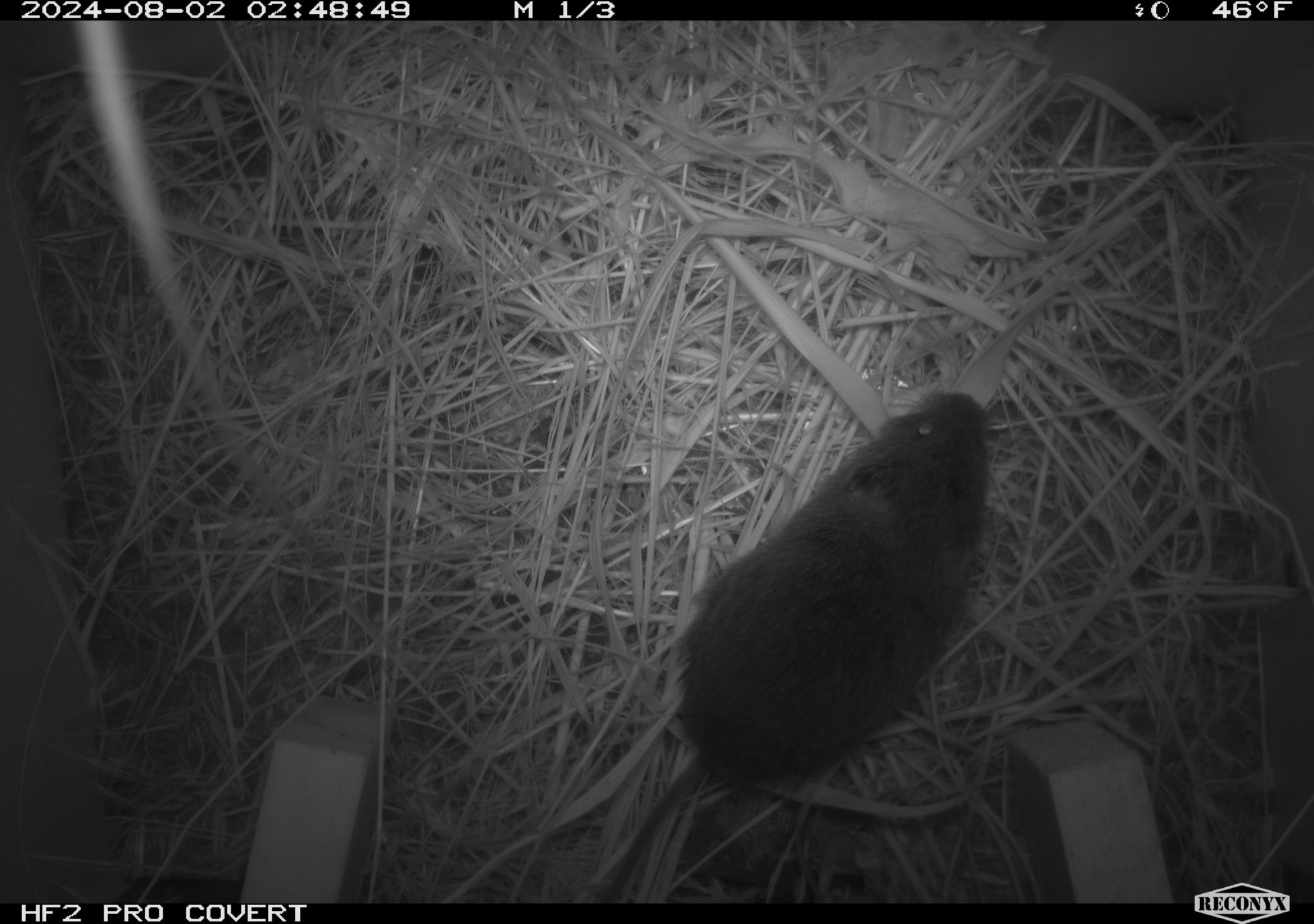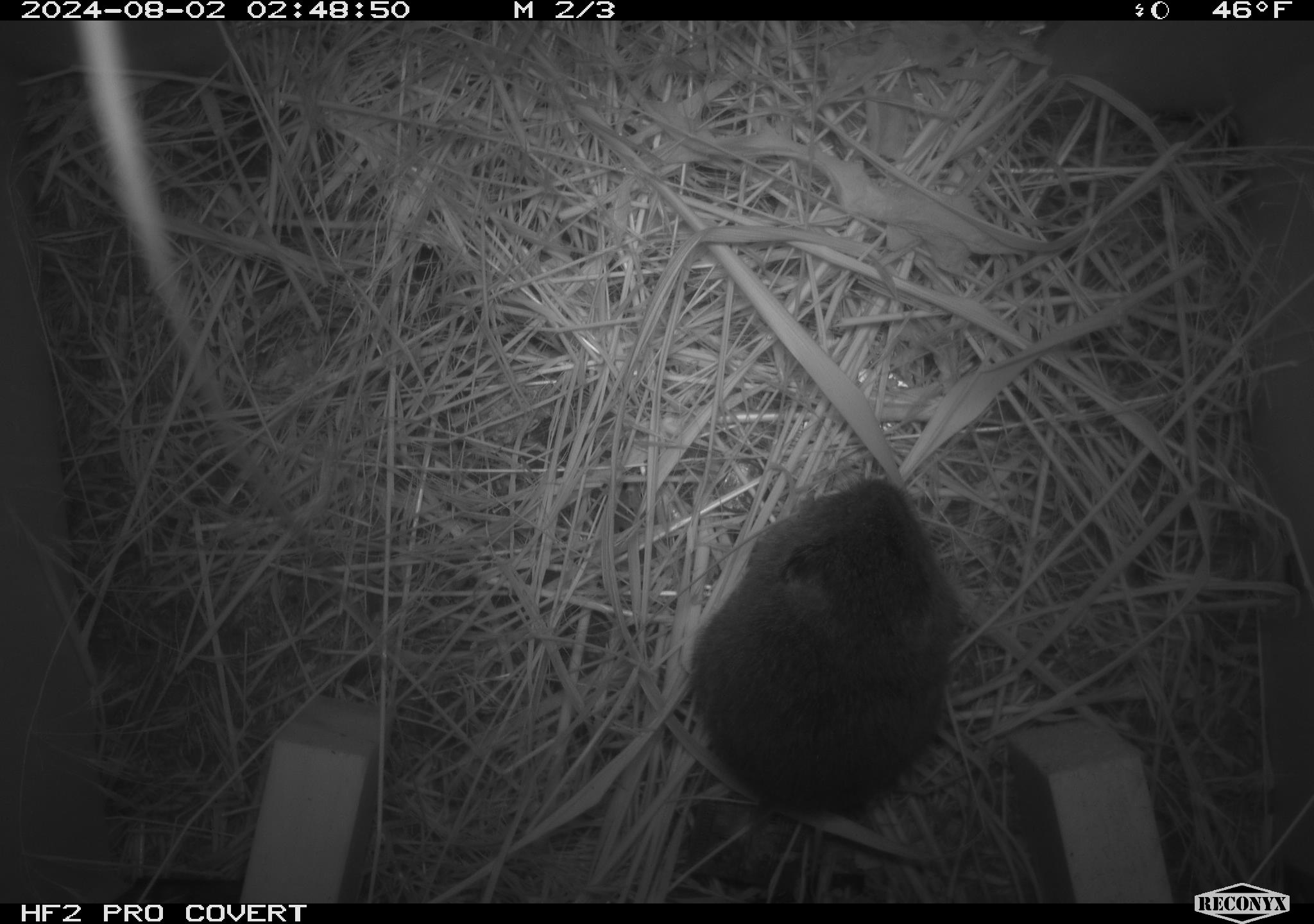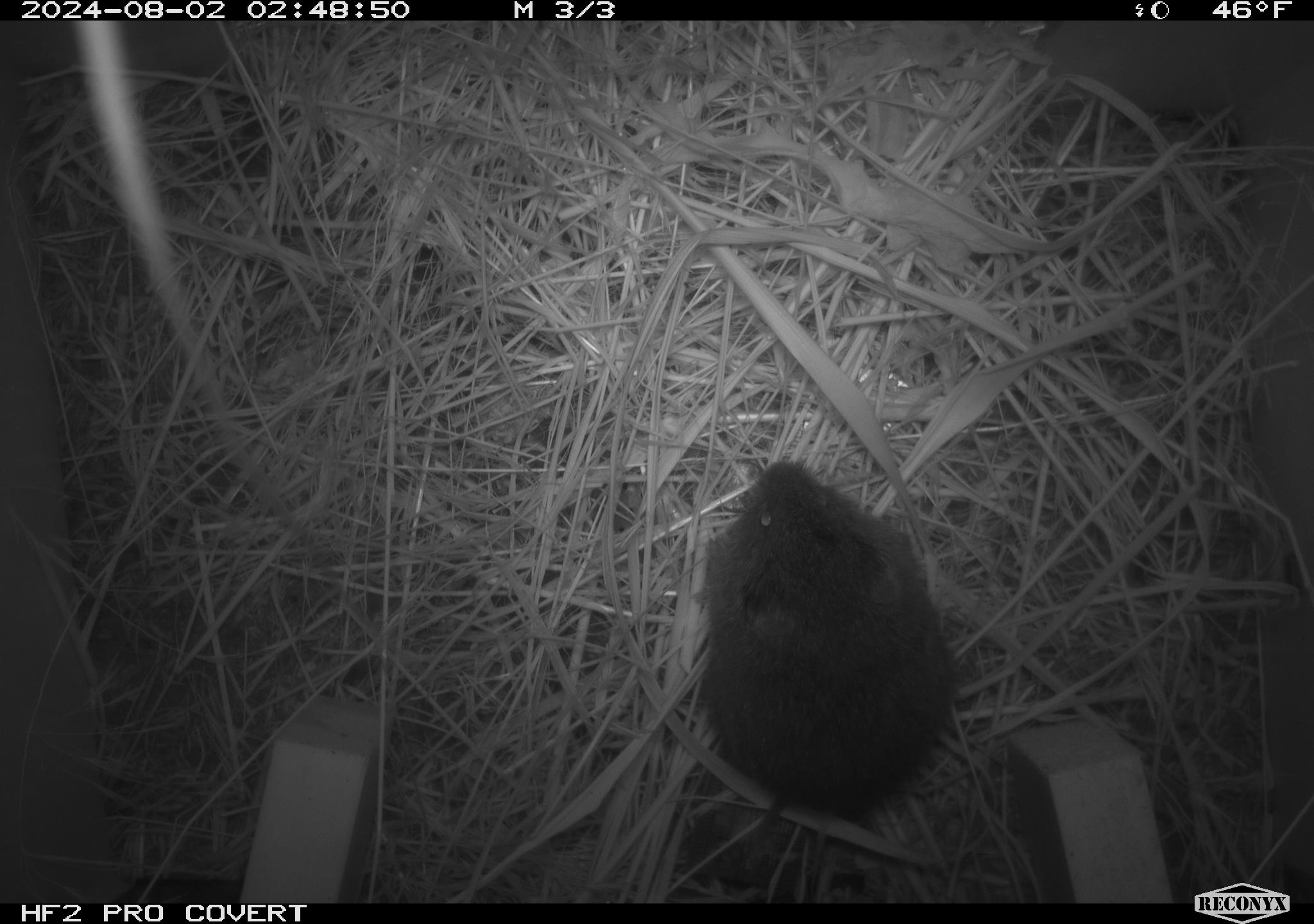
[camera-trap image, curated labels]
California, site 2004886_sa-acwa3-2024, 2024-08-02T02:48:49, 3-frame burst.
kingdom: Animalia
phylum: Chordata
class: Mammalia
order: Rodentia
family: Cricetidae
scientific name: Arvicolinae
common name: voles, lemmings, and muskrats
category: arvicolinae subfamily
Arvicolinae subfamily (voles, lemmings, and muskrats) (Arvicolinae).